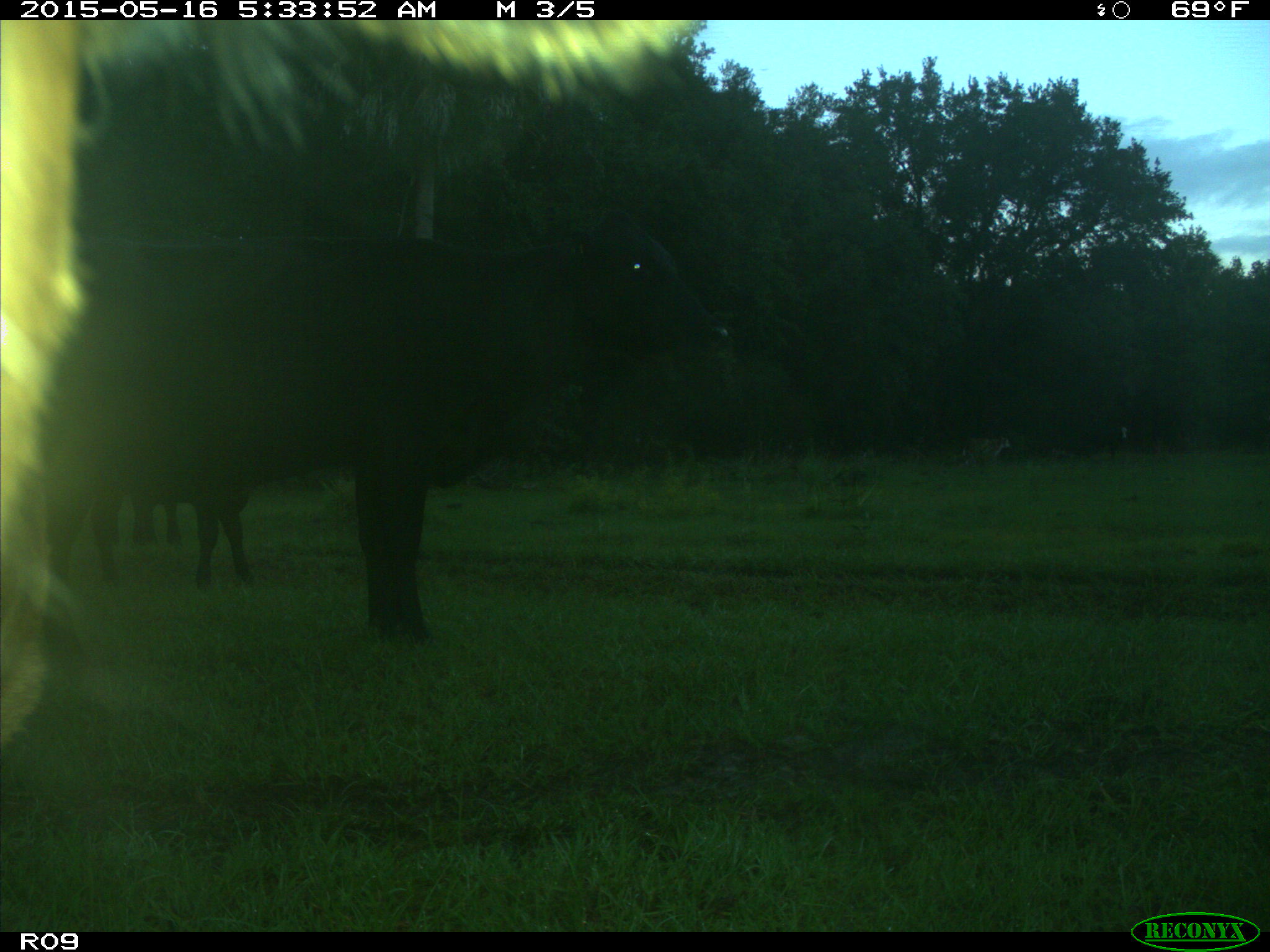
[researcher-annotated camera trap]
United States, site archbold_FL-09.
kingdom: Animalia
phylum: Chordata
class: Mammalia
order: Artiodactyla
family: Bovidae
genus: Bos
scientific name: Bos taurus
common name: domestic cow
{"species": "Bos taurus (domestic cow)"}